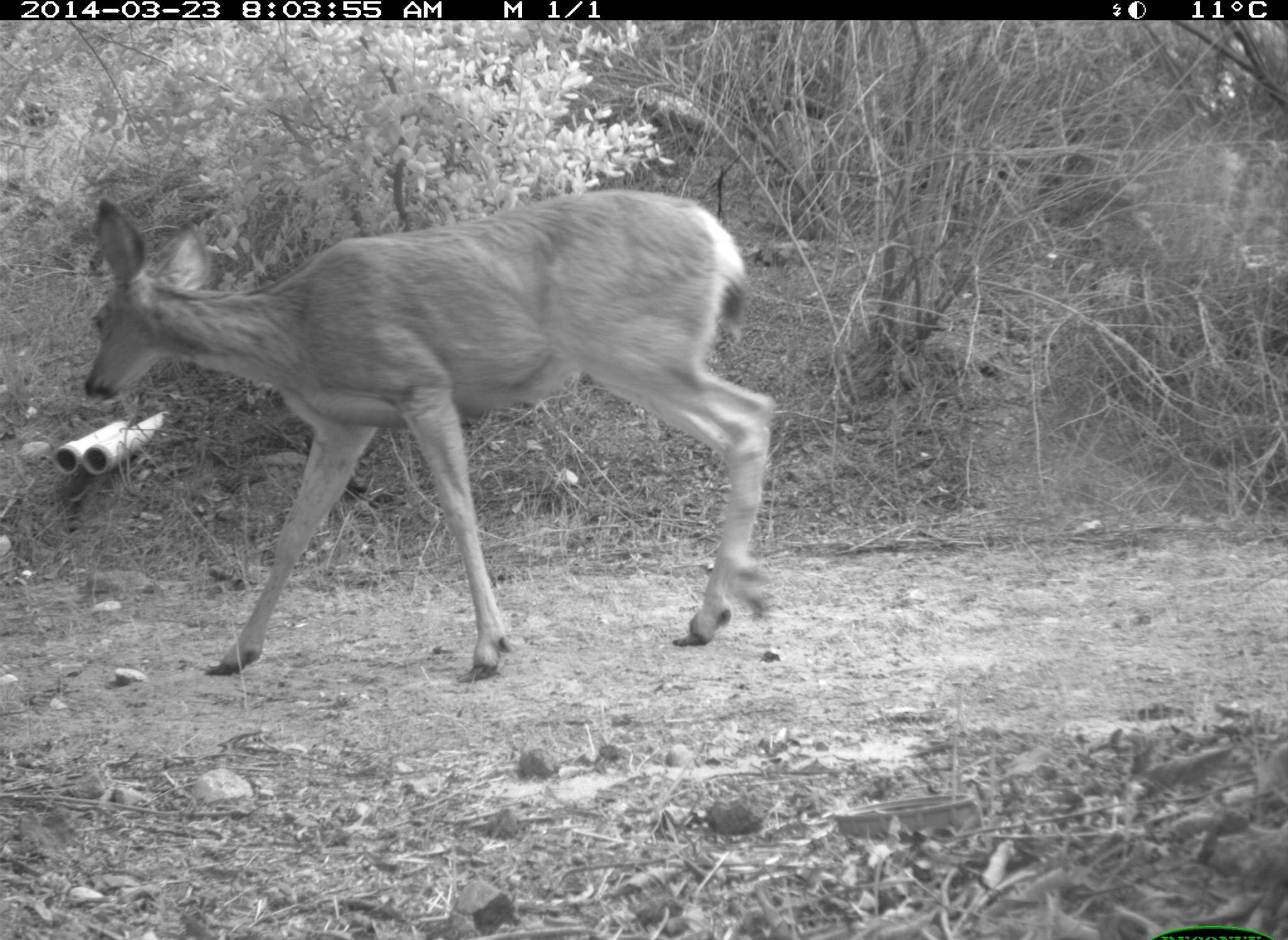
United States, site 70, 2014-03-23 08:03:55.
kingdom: Animalia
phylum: Chordata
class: Mammalia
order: Artiodactyla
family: Cervidae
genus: Odocoileus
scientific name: Odocoileus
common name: deer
Deer (Odocoileus).